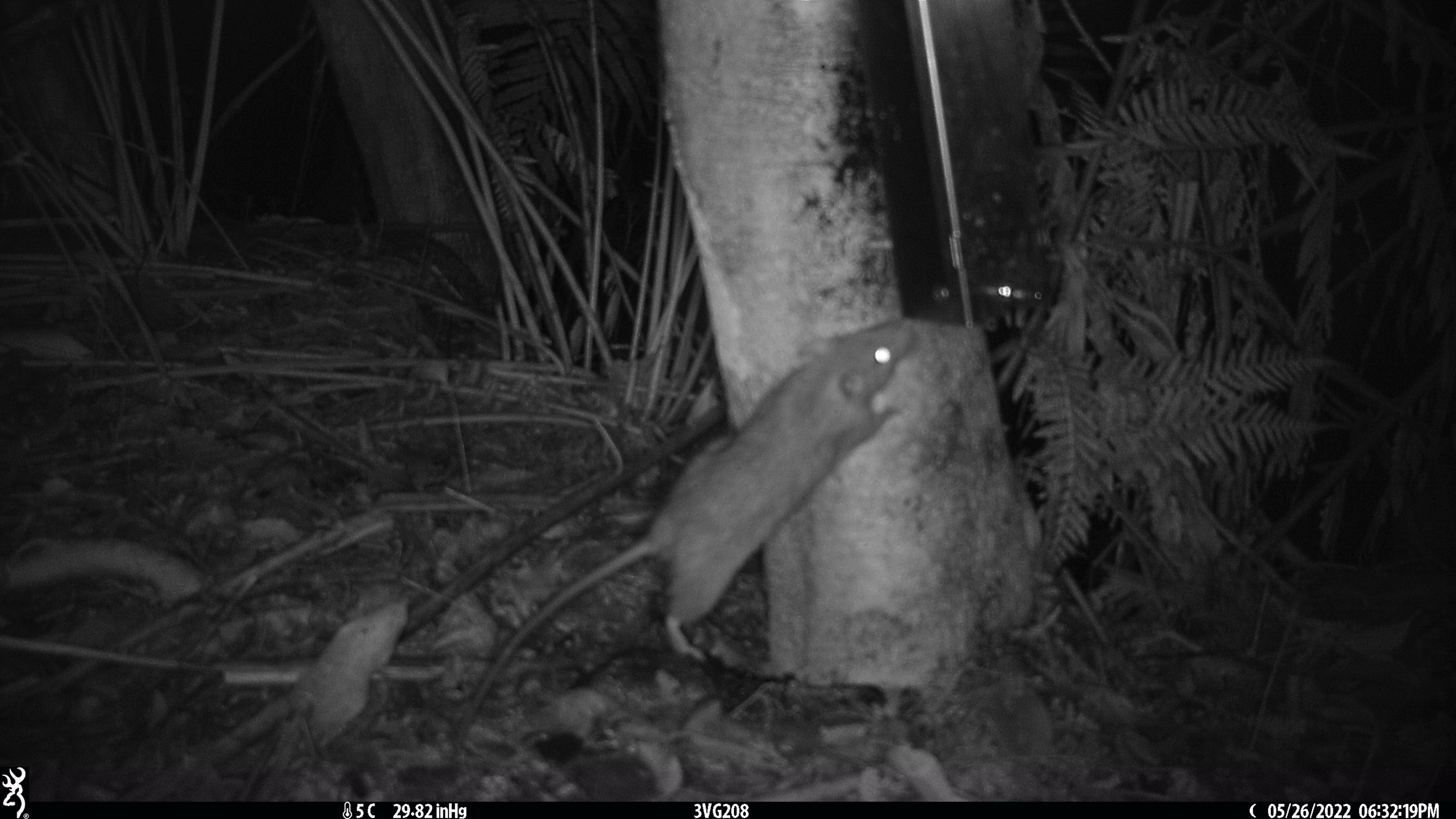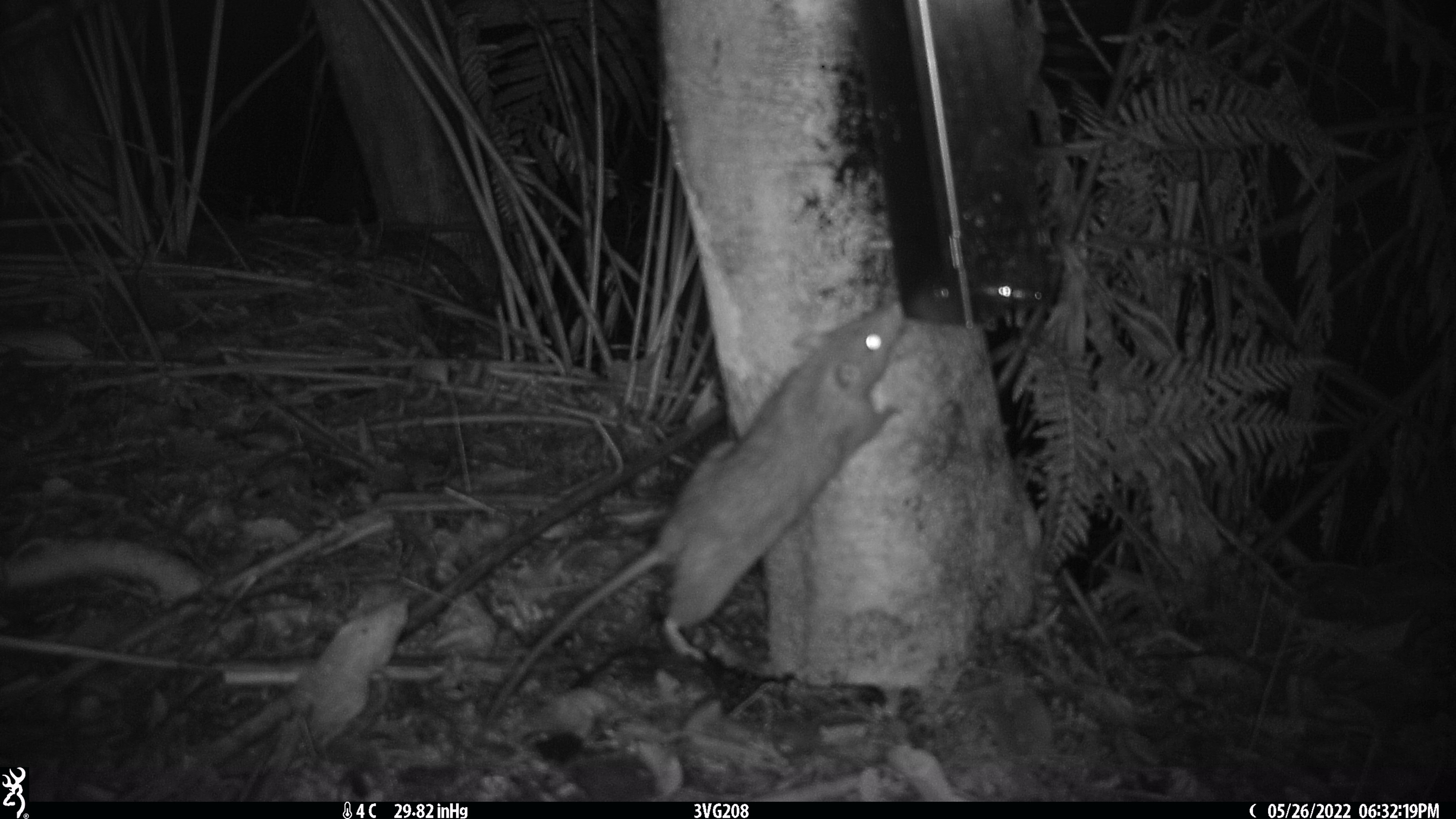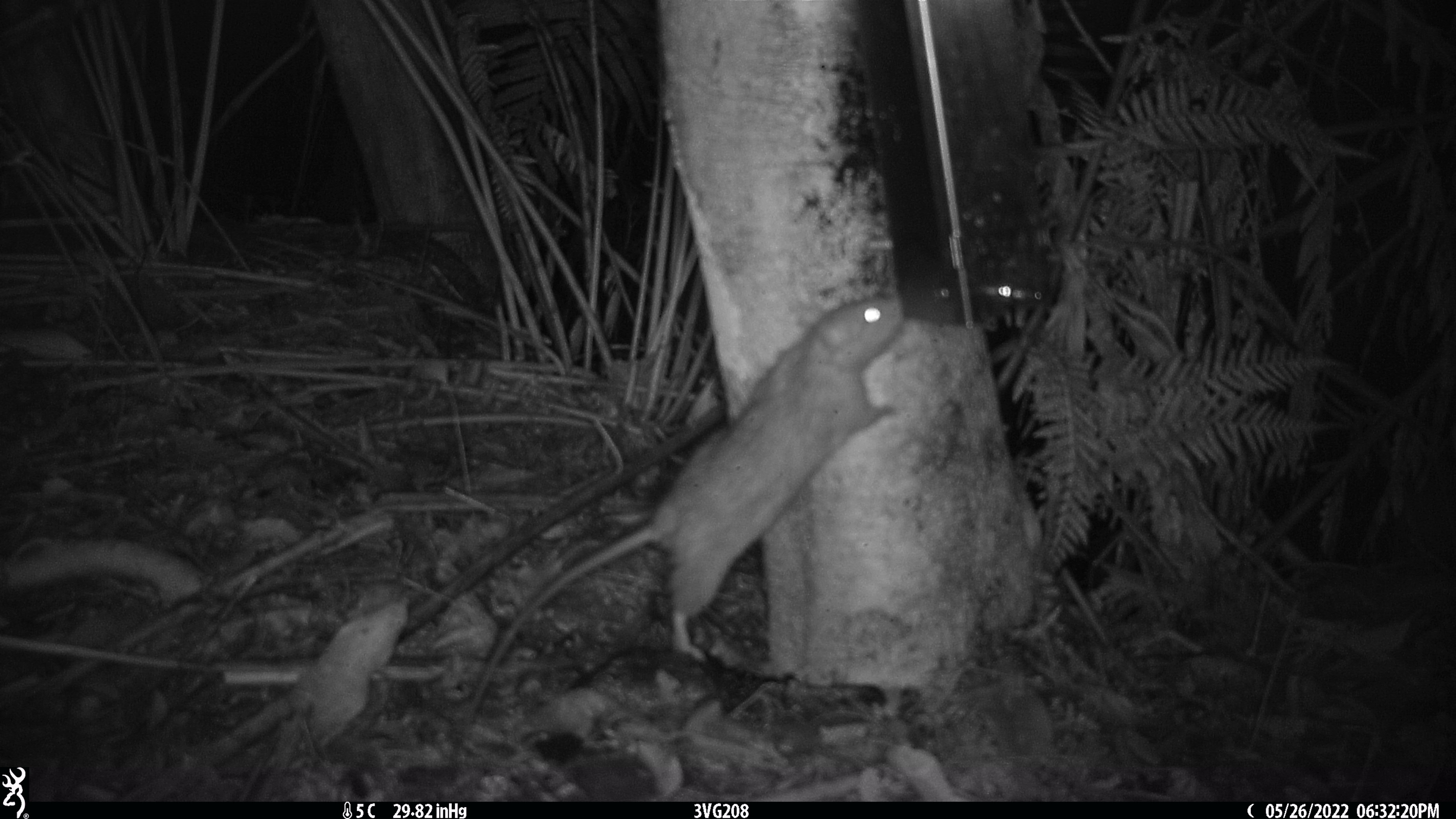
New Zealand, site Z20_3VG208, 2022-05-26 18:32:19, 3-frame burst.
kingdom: Animalia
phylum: Chordata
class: Mammalia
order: Rodentia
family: Muridae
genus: Rattus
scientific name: Rattus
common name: rat